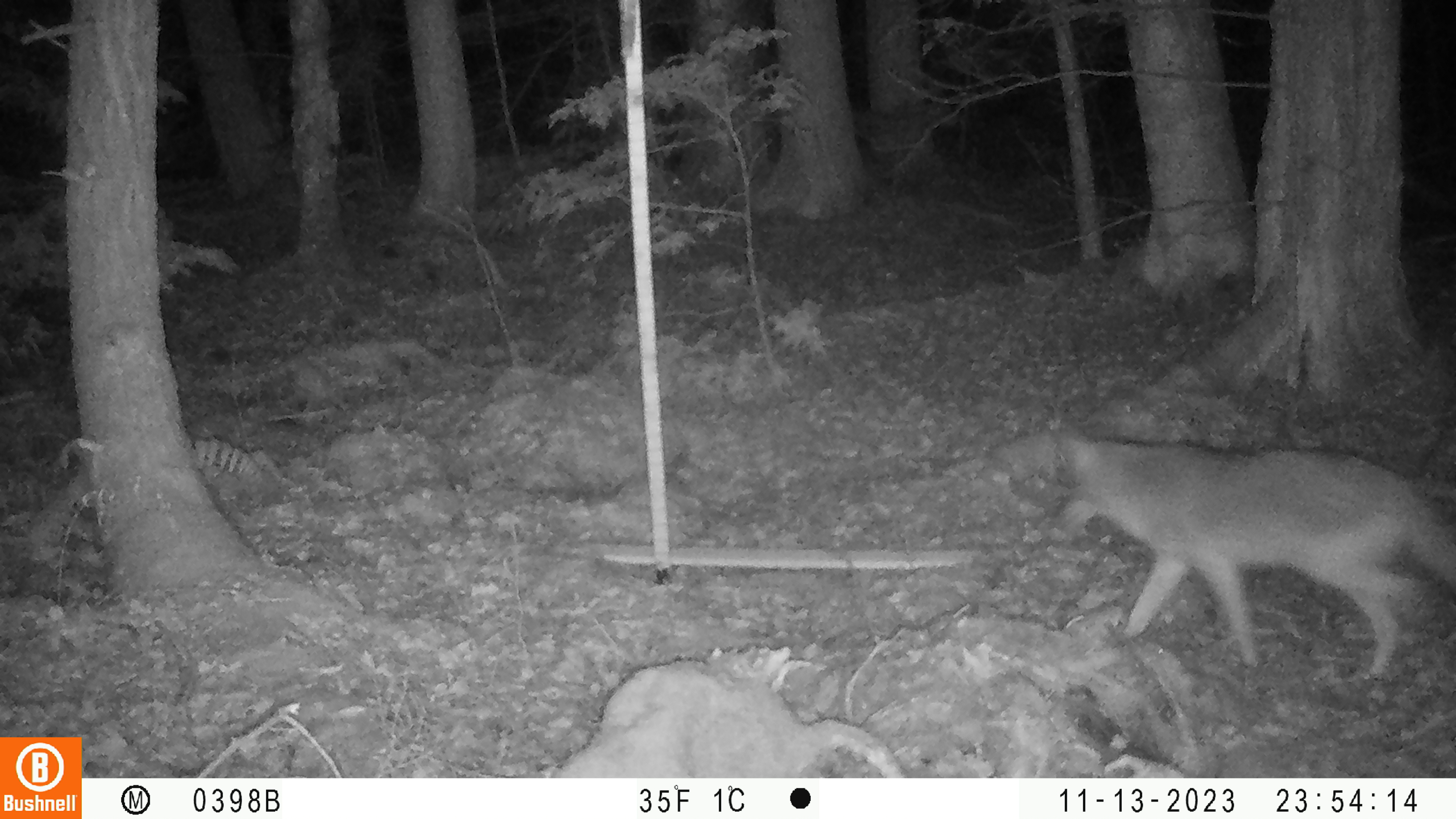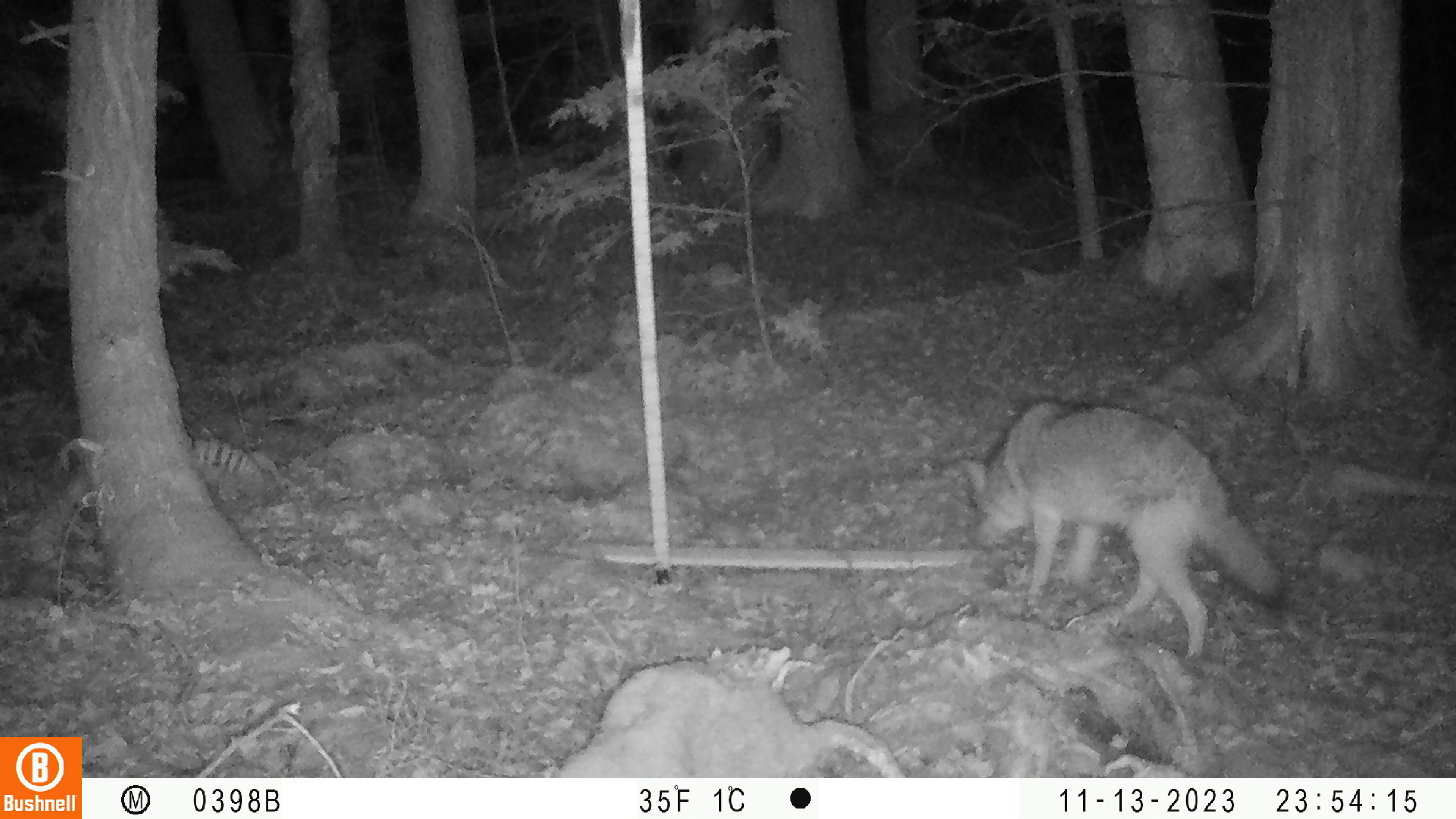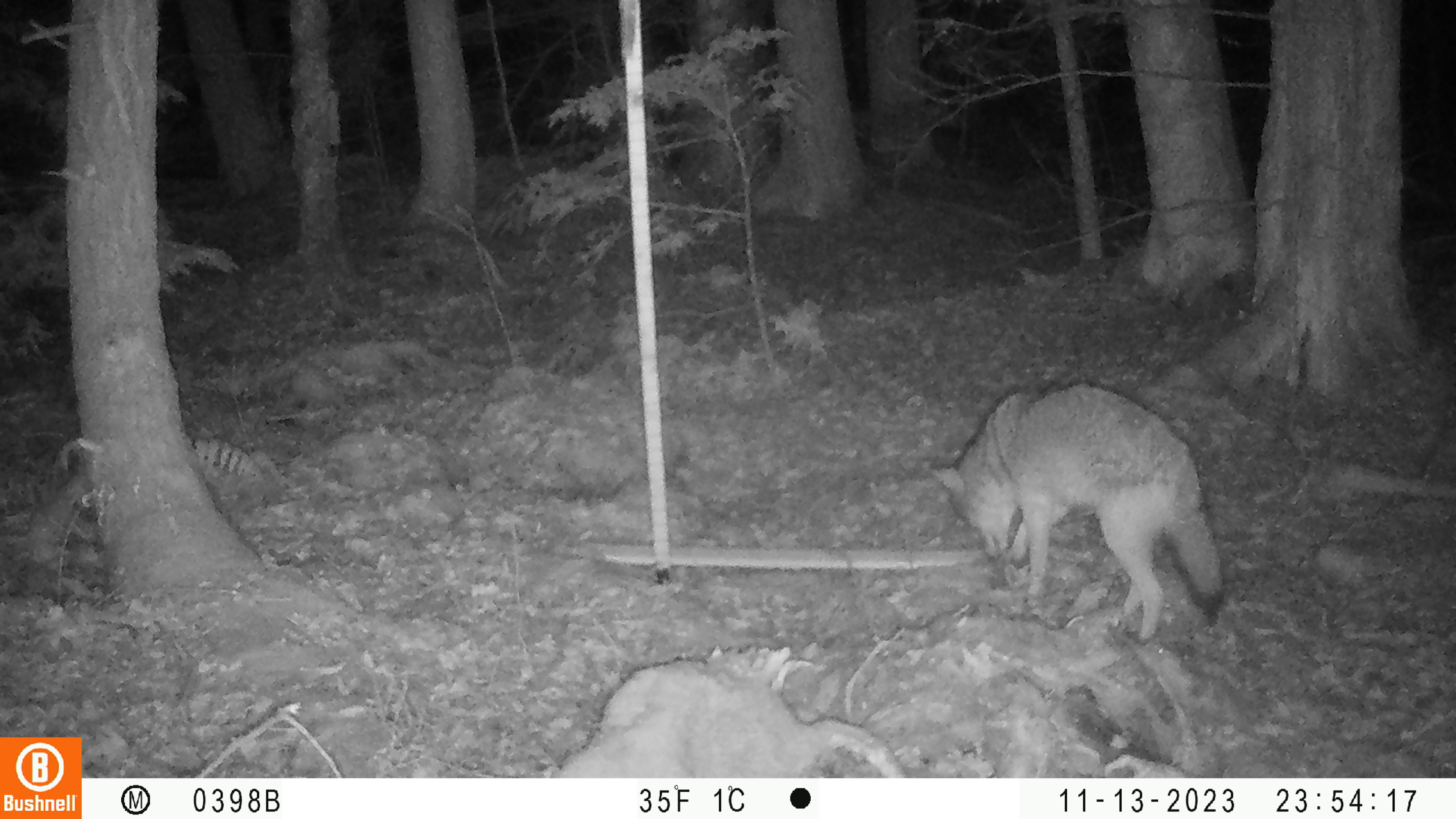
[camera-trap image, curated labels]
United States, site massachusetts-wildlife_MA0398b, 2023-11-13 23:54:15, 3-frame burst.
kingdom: Animalia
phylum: Chordata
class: Mammalia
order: Carnivora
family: Canidae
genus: Canis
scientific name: Canis latrans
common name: coyote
Coyote (Canis latrans).